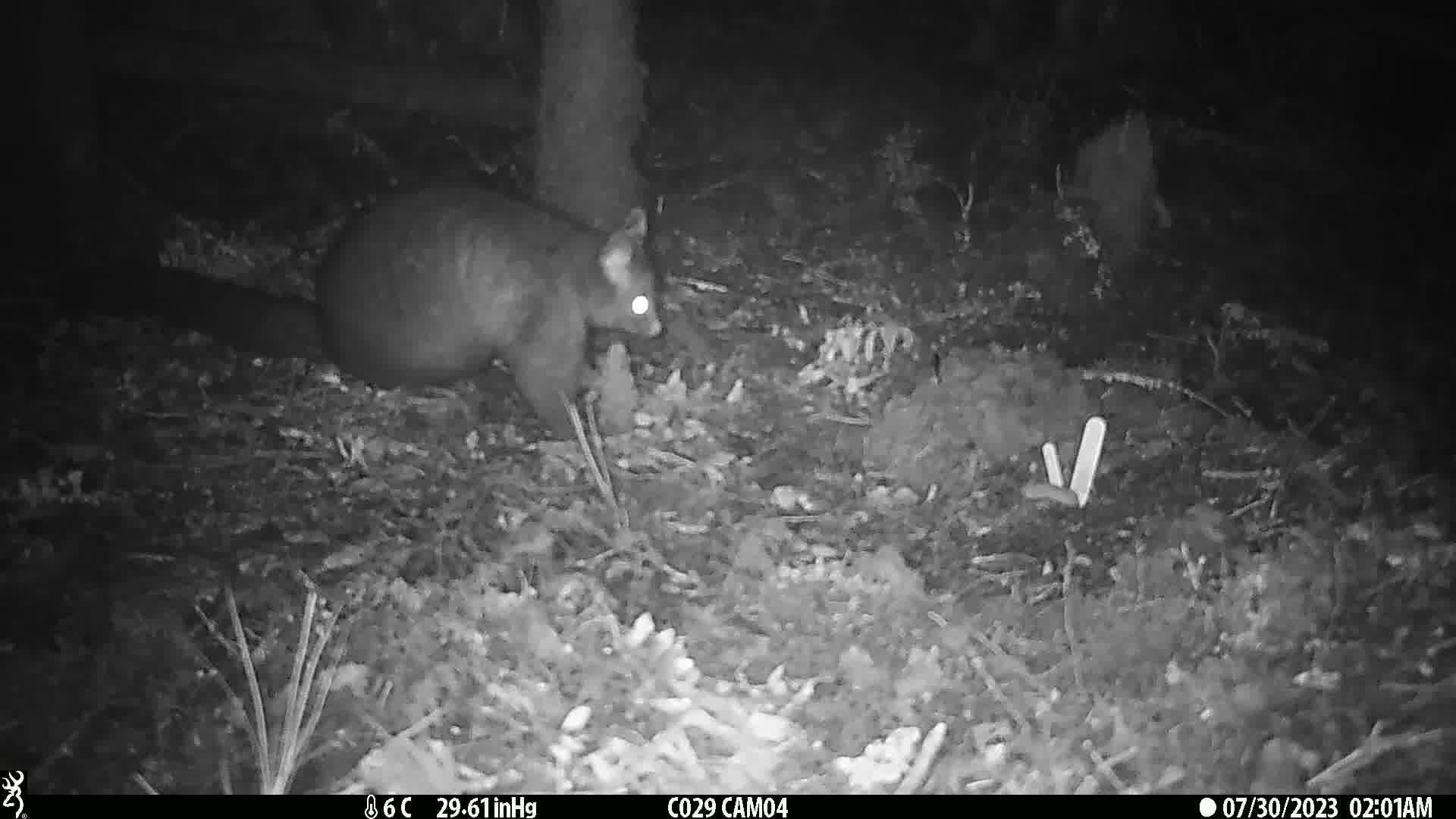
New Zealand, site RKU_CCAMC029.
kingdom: Animalia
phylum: Chordata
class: Mammalia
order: Diprotodontia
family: Phalangeridae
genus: Trichosurus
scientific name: Trichosurus vulpecula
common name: common brushtail possum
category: possum